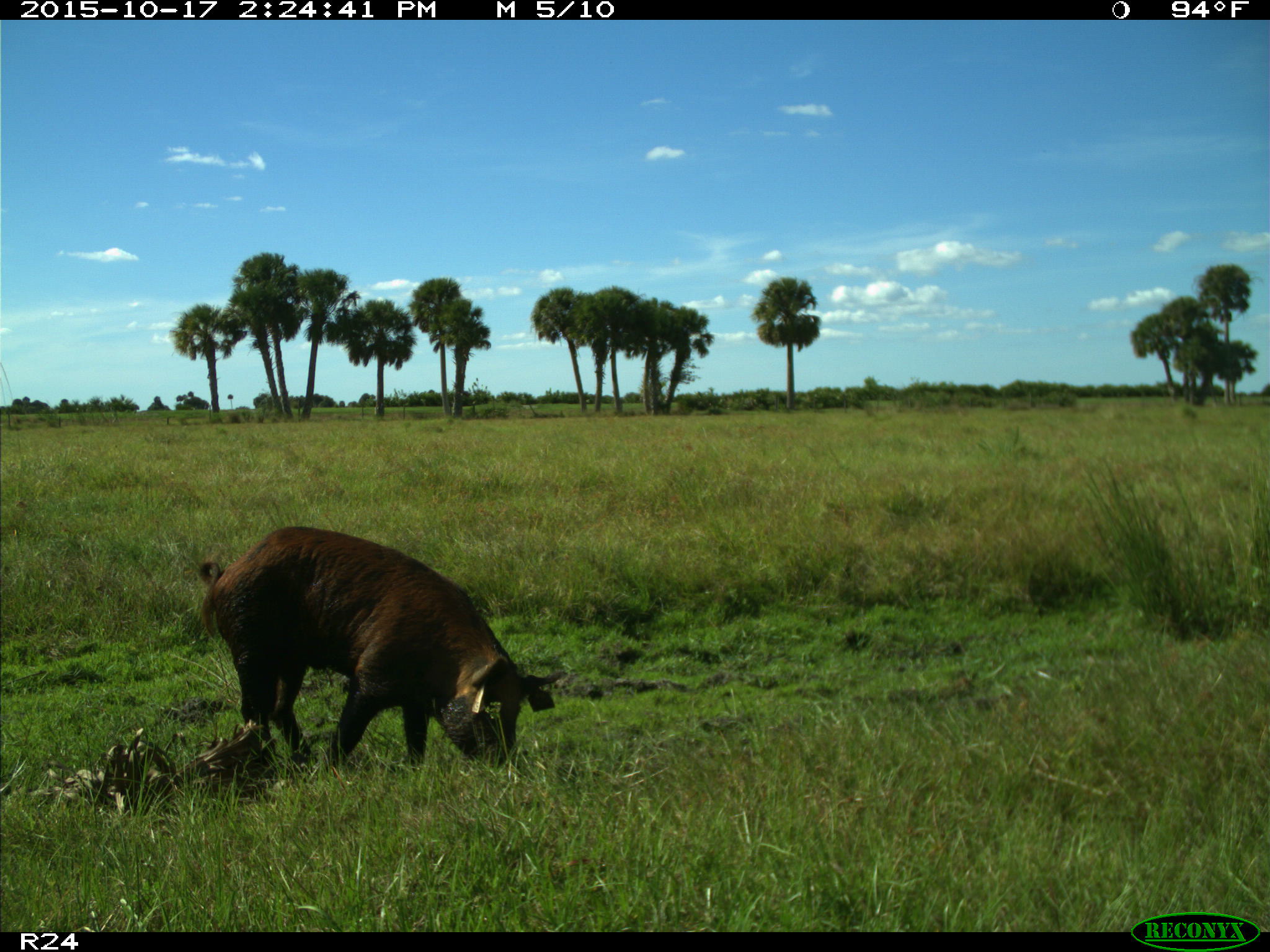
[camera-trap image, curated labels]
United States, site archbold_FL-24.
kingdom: Animalia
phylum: Chordata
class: Mammalia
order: Artiodactyla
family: Suidae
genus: Sus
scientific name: Sus scrofa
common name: wild boar